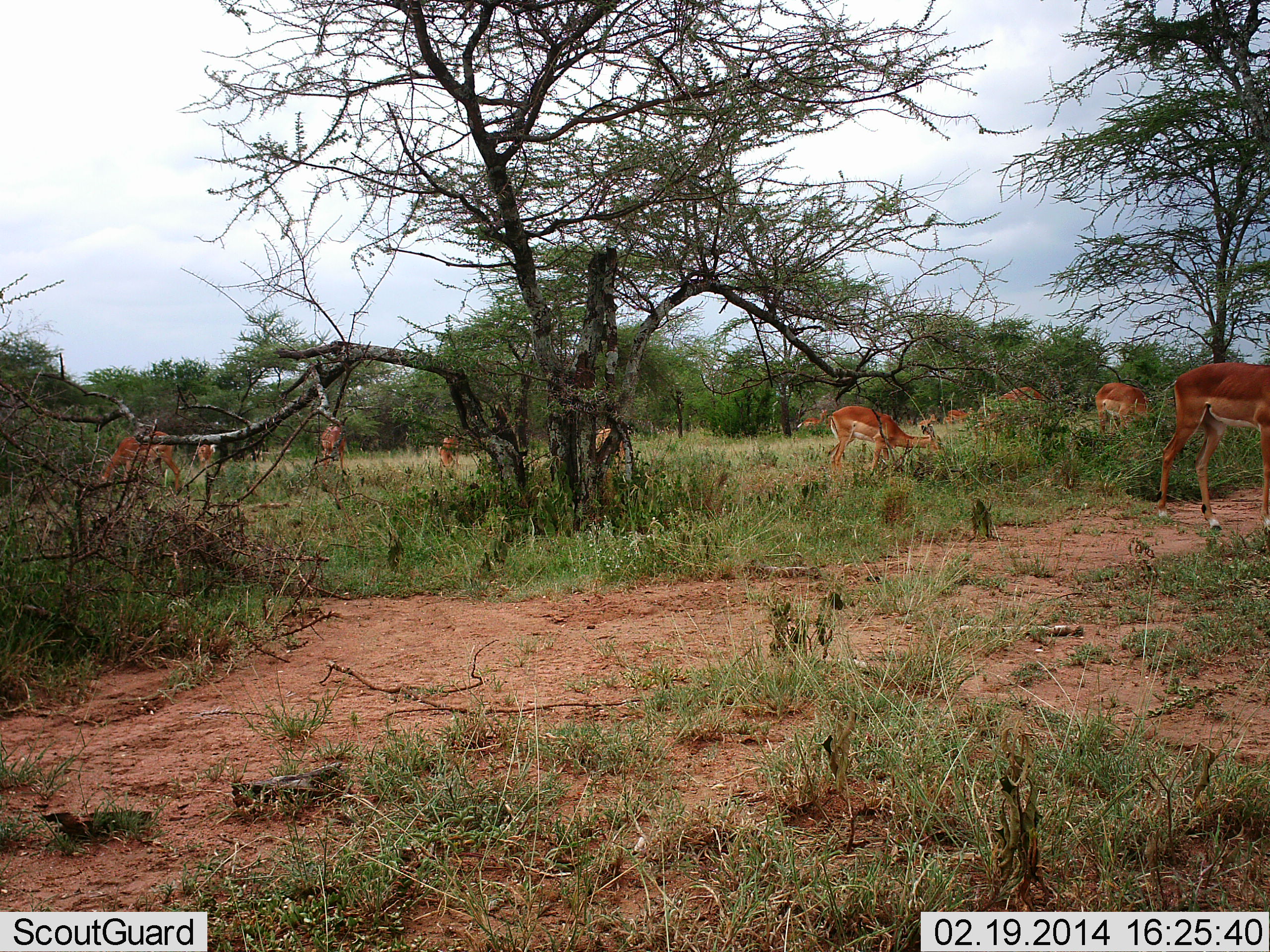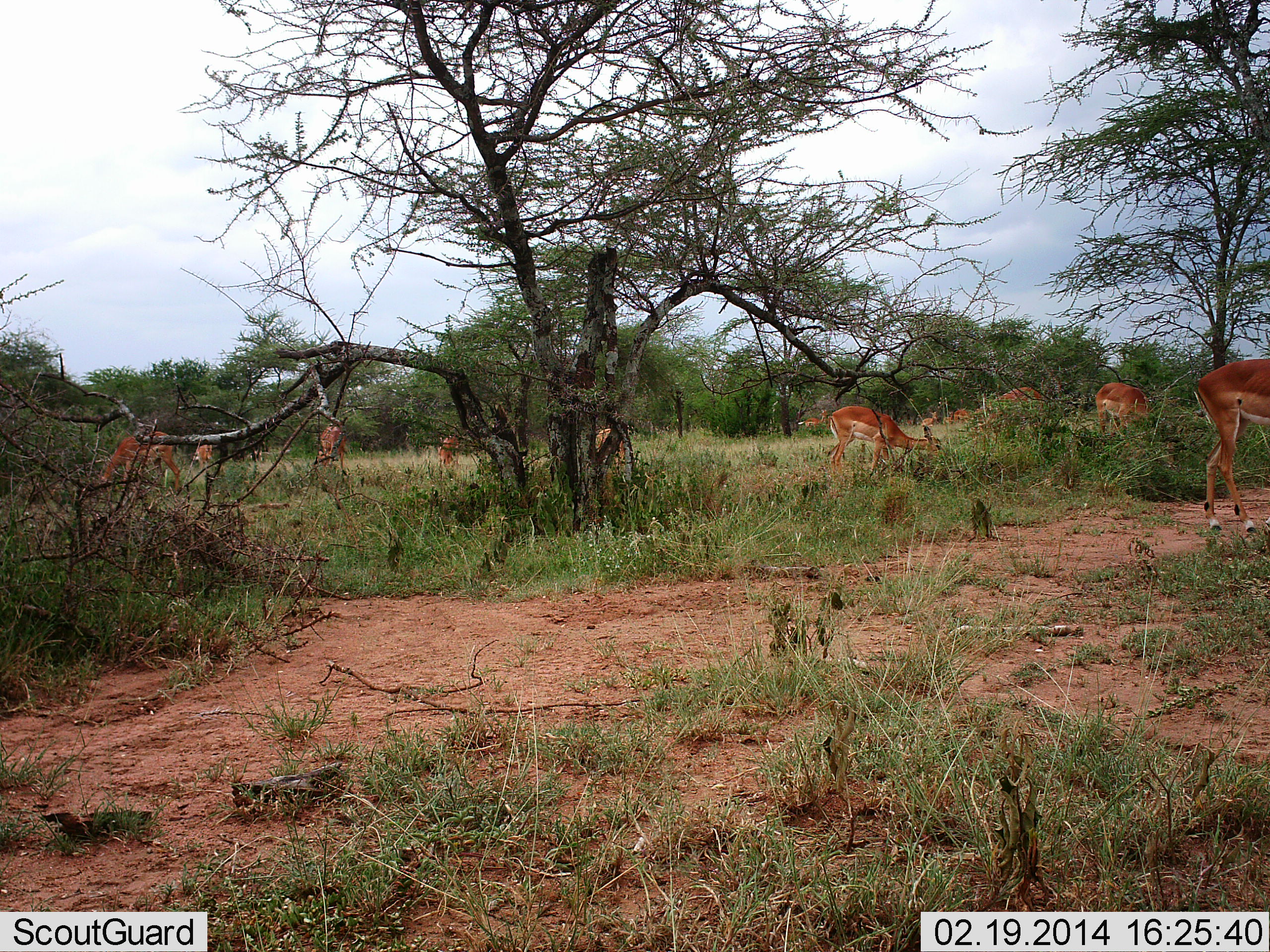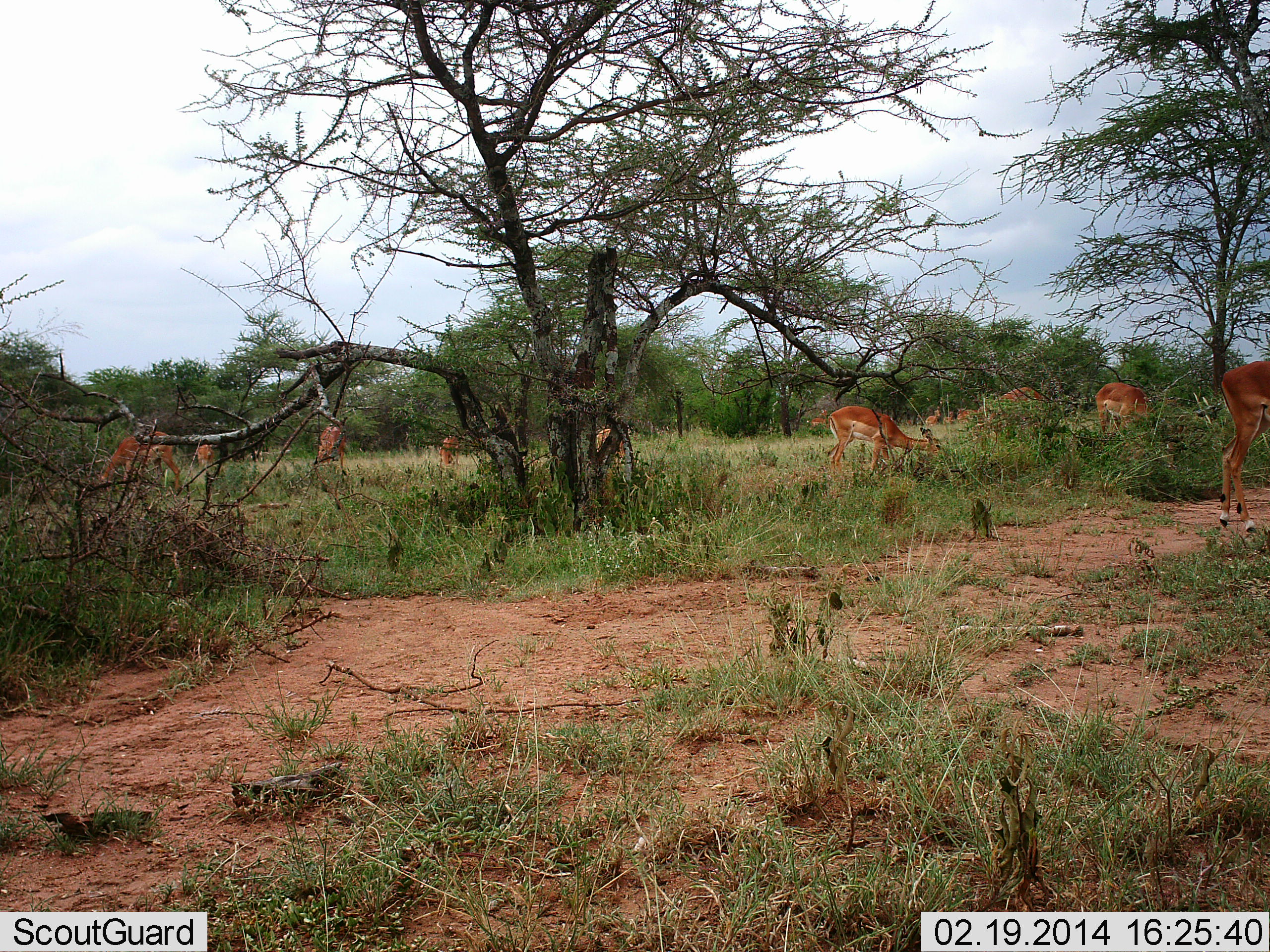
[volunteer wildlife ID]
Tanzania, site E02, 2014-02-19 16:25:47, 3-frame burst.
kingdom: Animalia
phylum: Chordata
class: Mammalia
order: Artiodactyla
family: Bovidae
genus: Aepyceros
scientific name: Aepyceros melampus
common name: impala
Impala (Aepyceros melampus), count 11-50. Behavior (volunteer vote fractions): standing 56%, resting 8%, moving 28%, interacting 8%. Young present (vote fraction): 8%. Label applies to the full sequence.